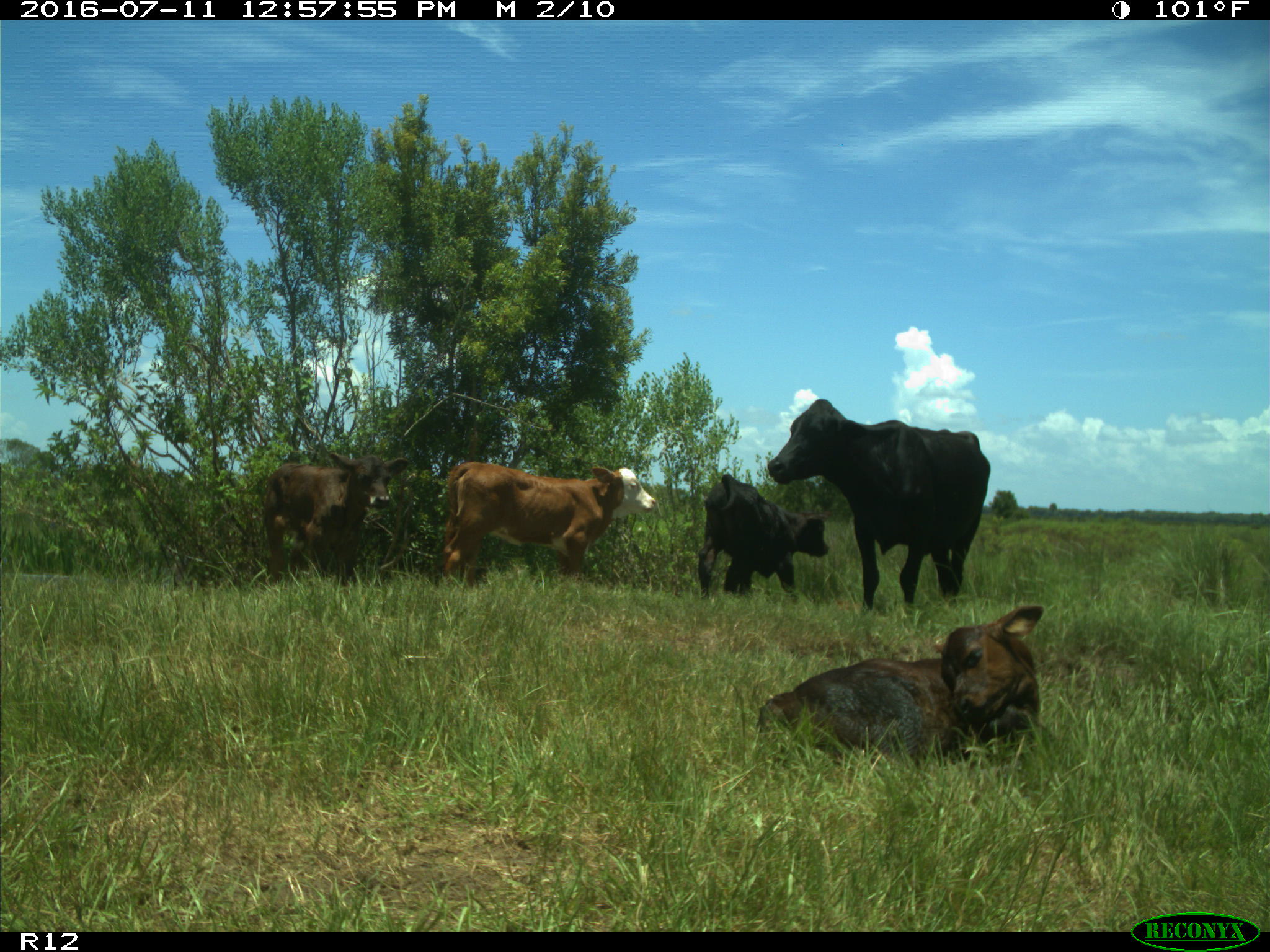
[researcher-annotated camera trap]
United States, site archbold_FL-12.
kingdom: Animalia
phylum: Chordata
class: Mammalia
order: Artiodactyla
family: Bovidae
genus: Bos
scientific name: Bos taurus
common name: domestic cow